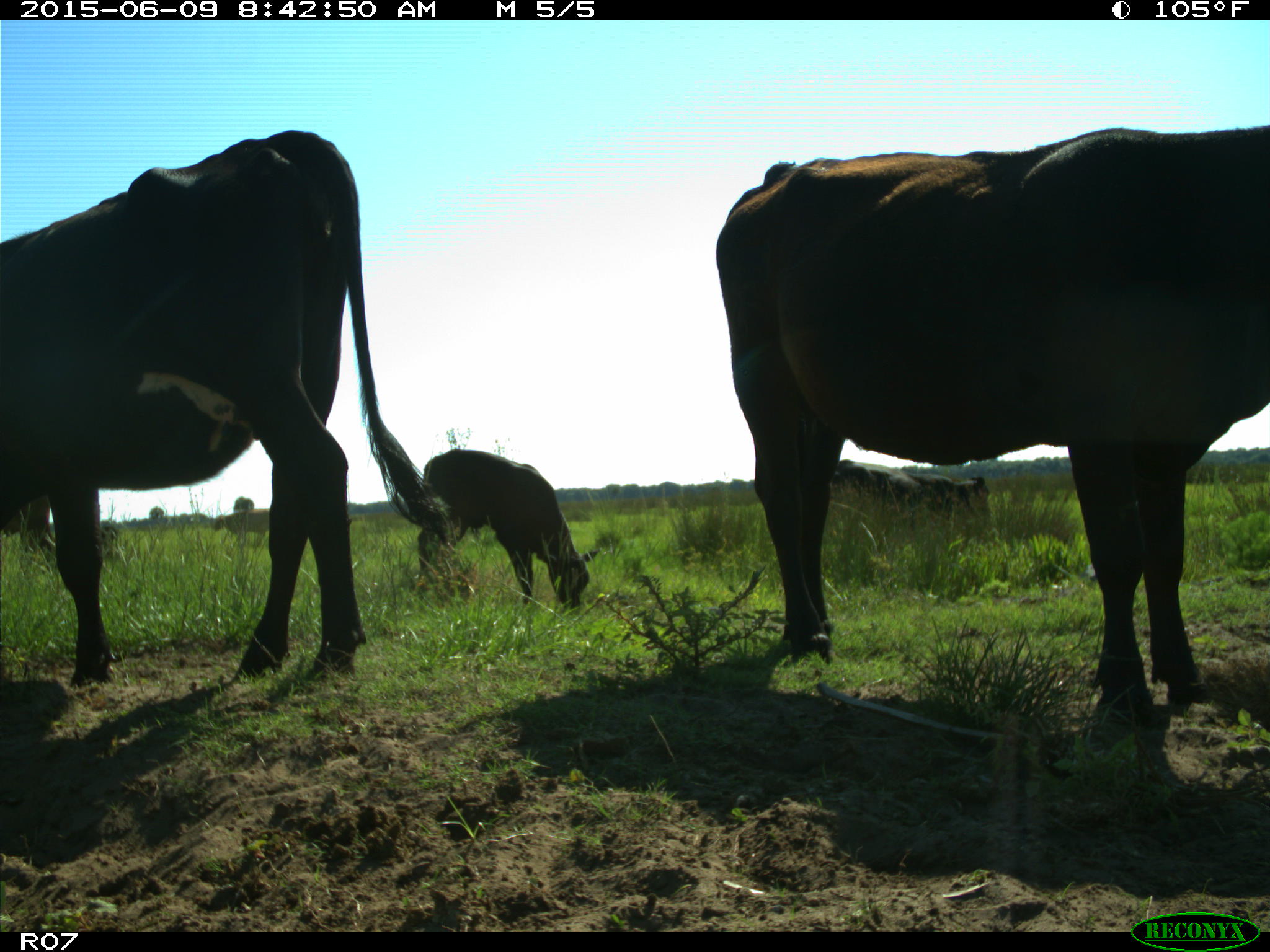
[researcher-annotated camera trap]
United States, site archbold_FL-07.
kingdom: Animalia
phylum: Chordata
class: Mammalia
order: Artiodactyla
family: Bovidae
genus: Bos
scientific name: Bos taurus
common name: domestic cow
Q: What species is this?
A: Bos taurus (domestic cow).